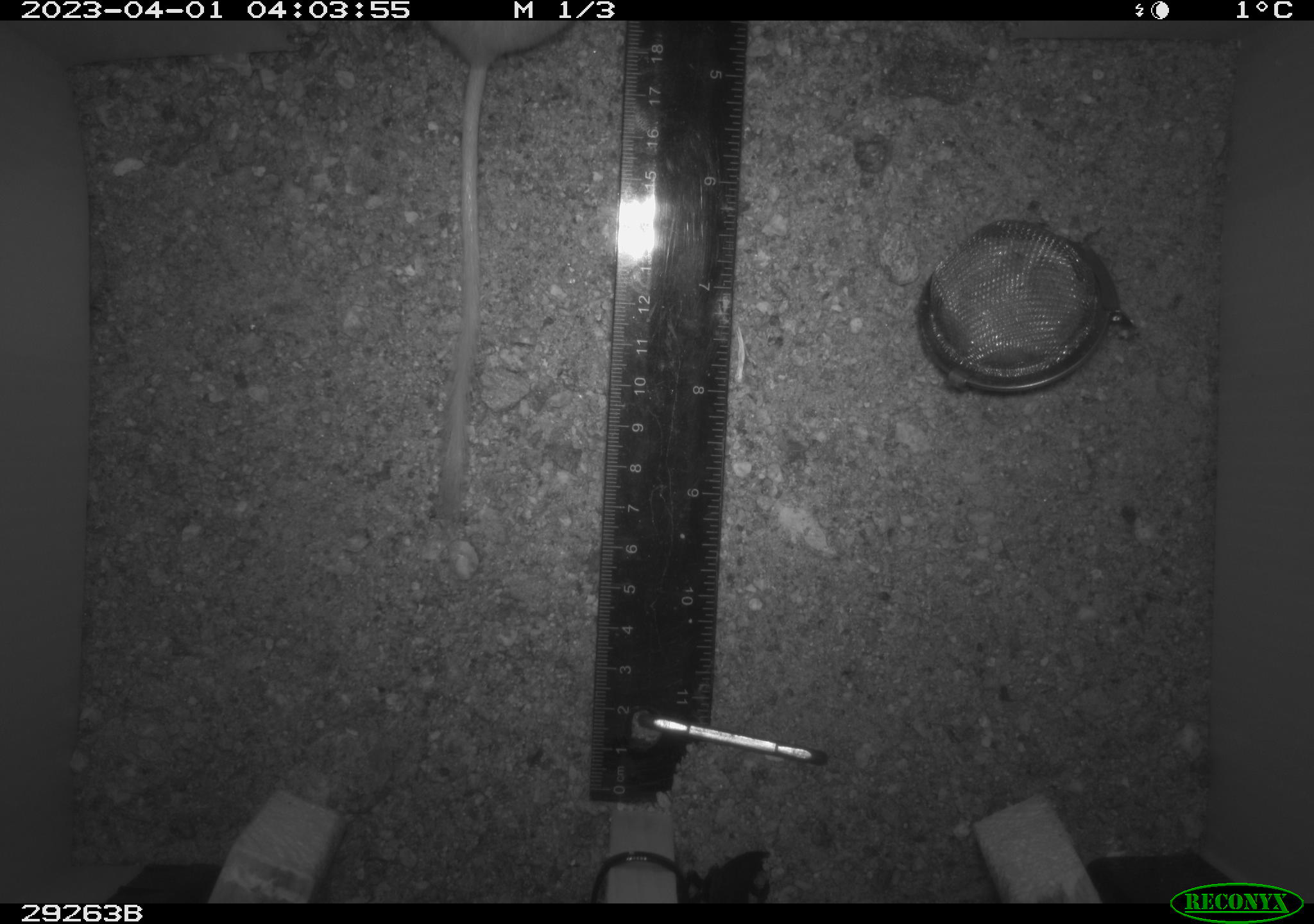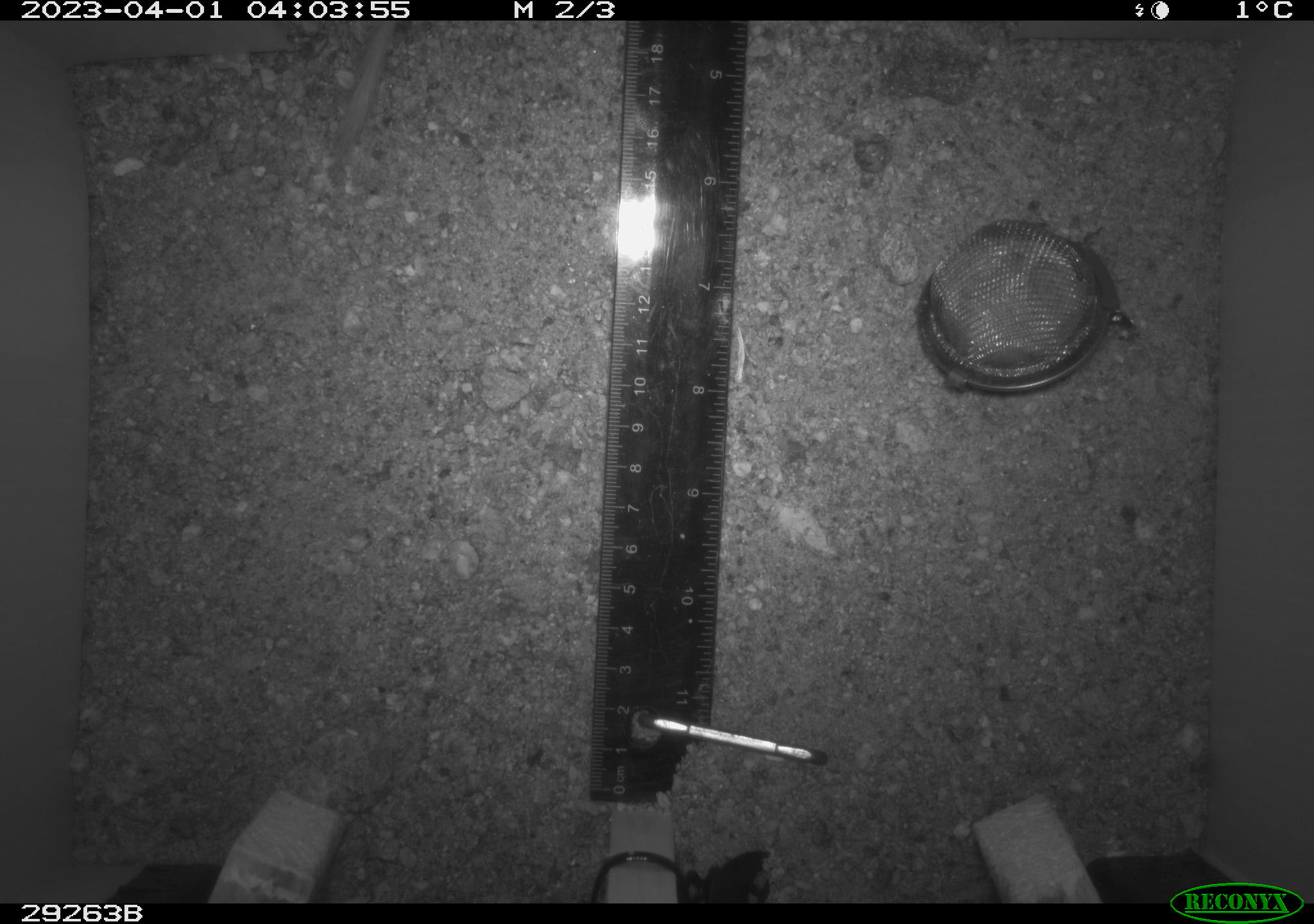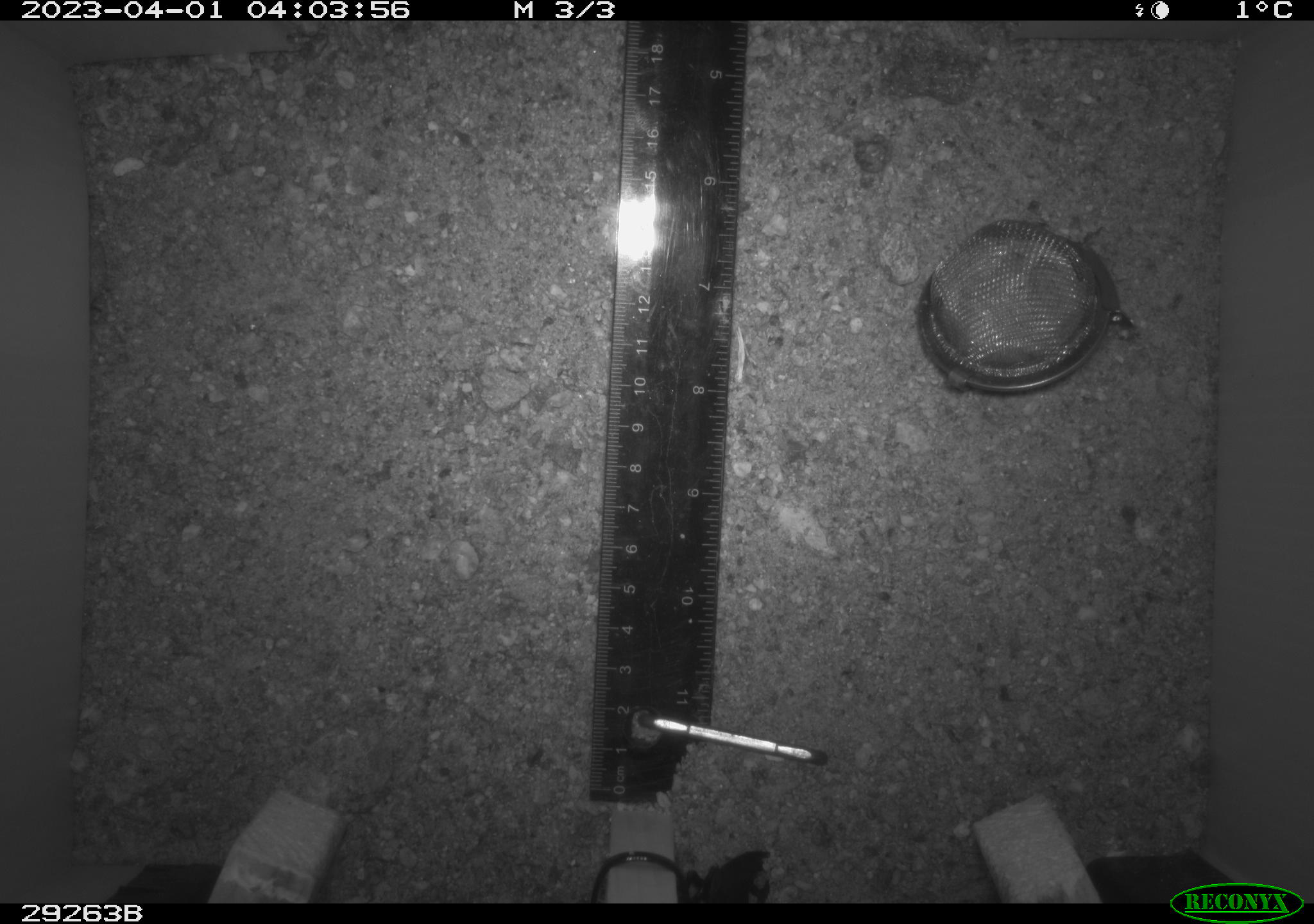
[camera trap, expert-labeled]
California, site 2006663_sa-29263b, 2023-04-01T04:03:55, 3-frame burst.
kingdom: Animalia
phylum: Chordata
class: Mammalia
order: Rodentia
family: Heteromyidae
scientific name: Heteromyidae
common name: kangaroo rats and pocket mice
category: heteromyidae family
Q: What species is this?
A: Heteromyidae family (kangaroo rats and pocket mice) (Heteromyidae).